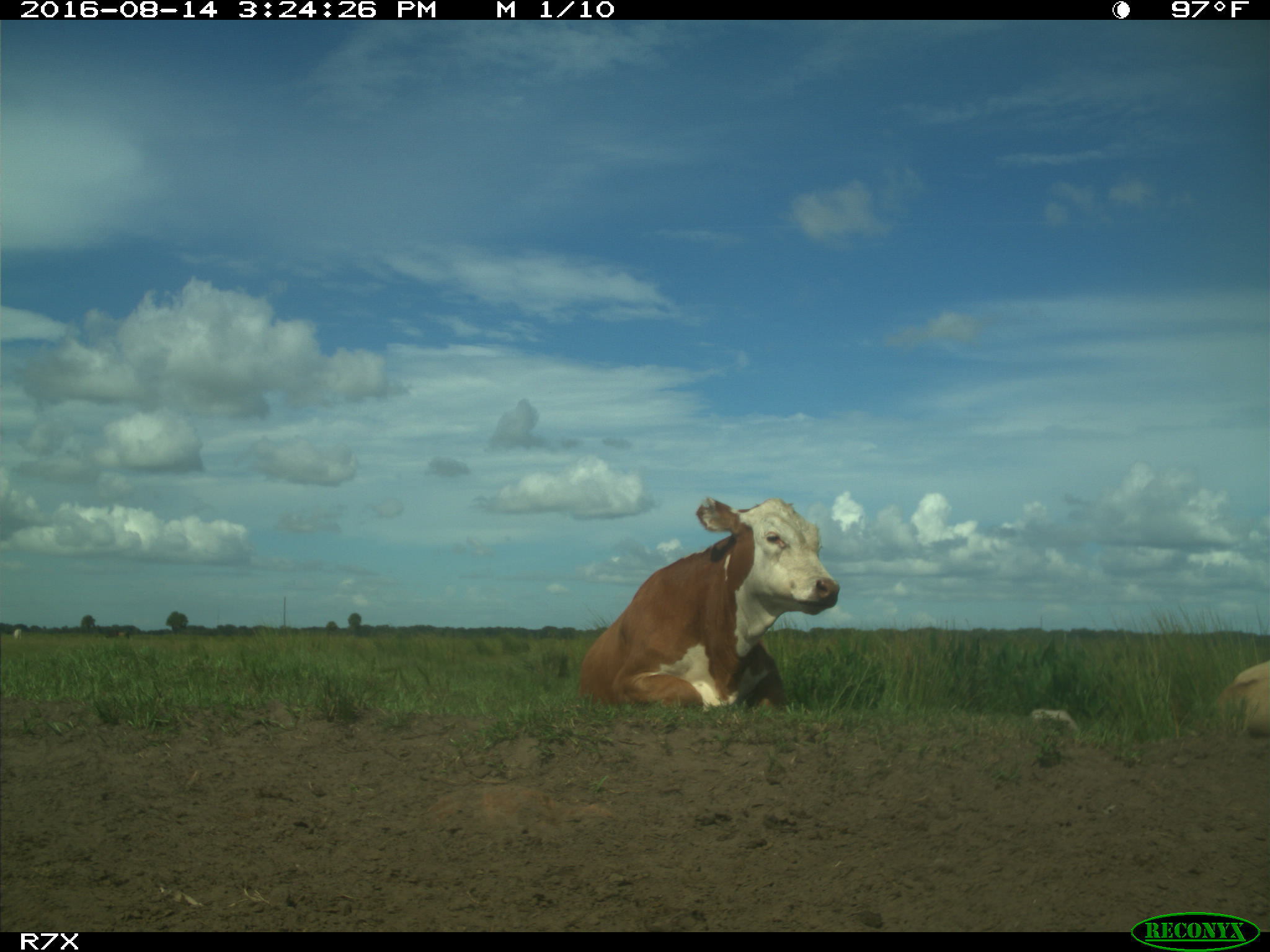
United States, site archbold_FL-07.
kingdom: Animalia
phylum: Chordata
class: Mammalia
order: Artiodactyla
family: Bovidae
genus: Bos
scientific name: Bos taurus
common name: domestic cow